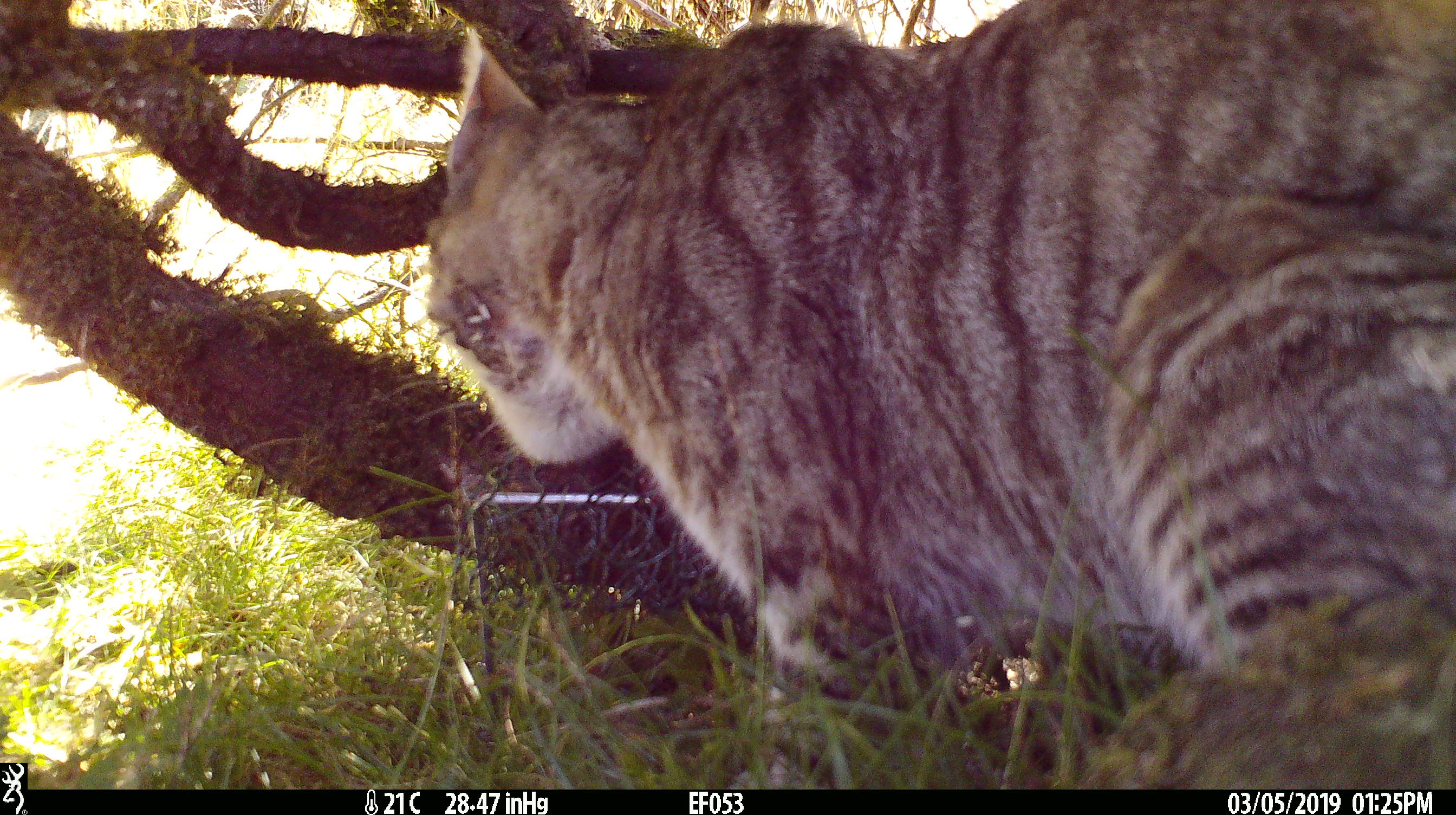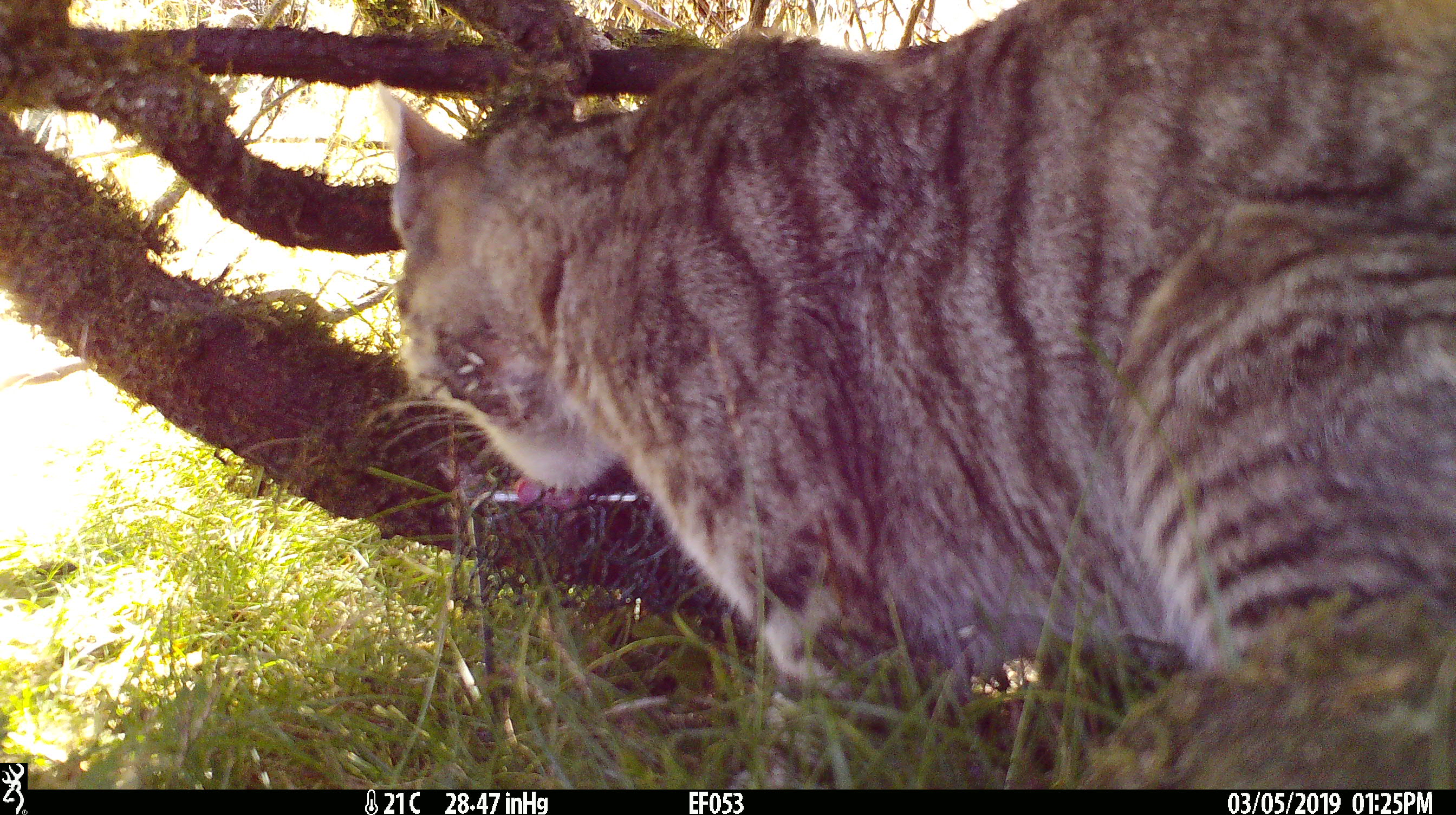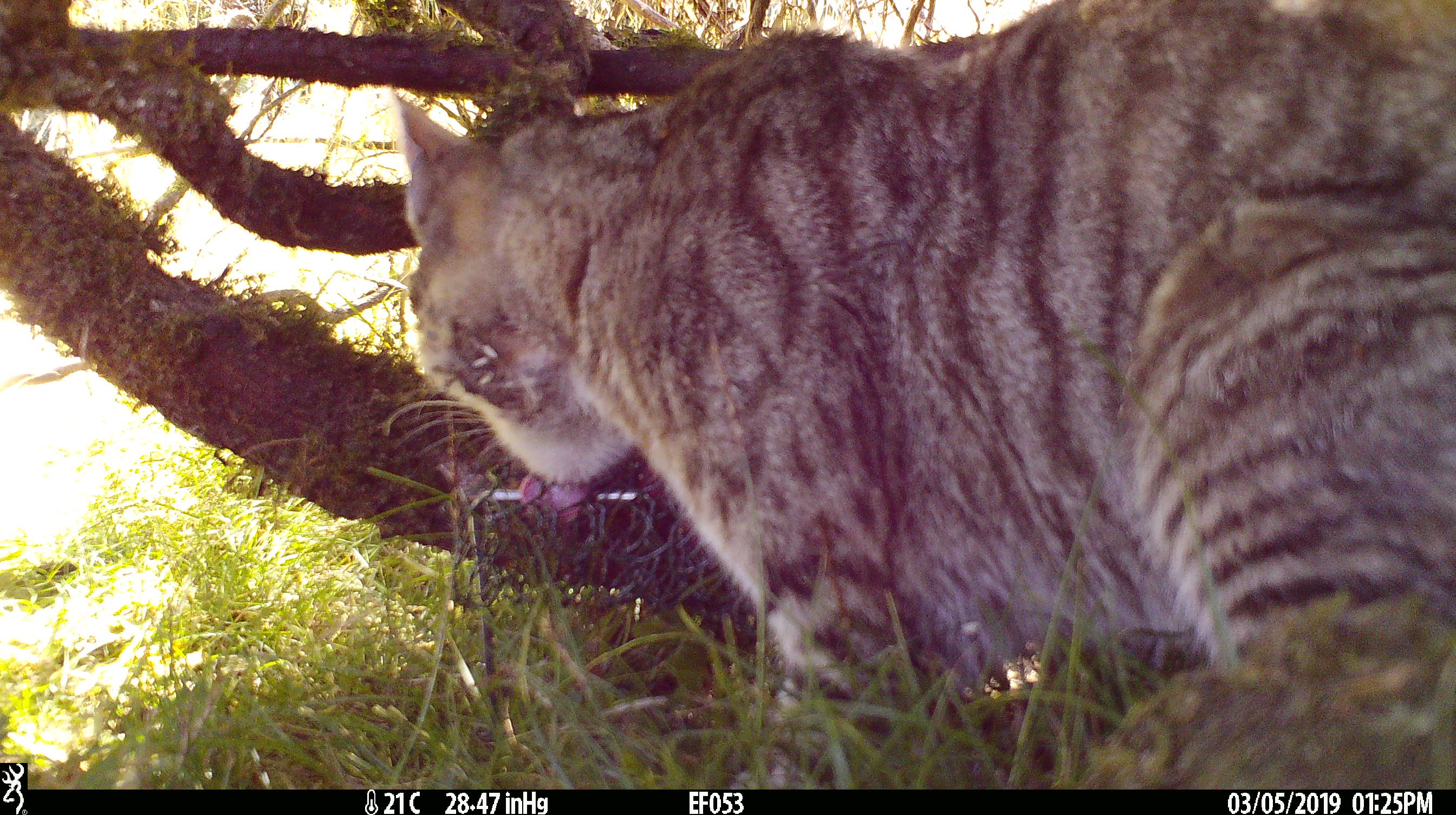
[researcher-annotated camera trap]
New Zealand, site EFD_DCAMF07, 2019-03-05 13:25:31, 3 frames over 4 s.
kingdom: Animalia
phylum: Chordata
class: Mammalia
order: Carnivora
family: Felidae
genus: Felis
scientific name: Felis catus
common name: domestic cat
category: cat